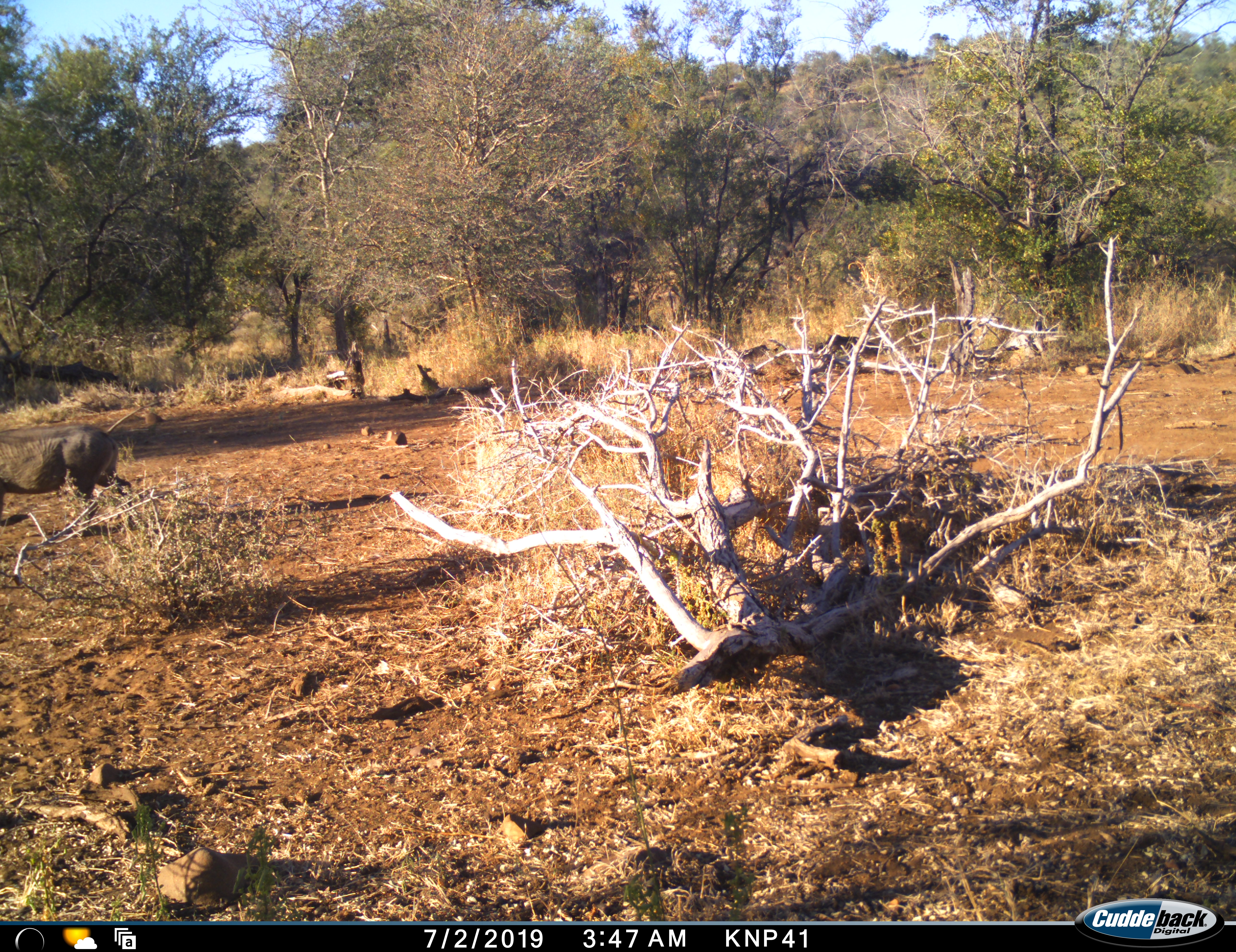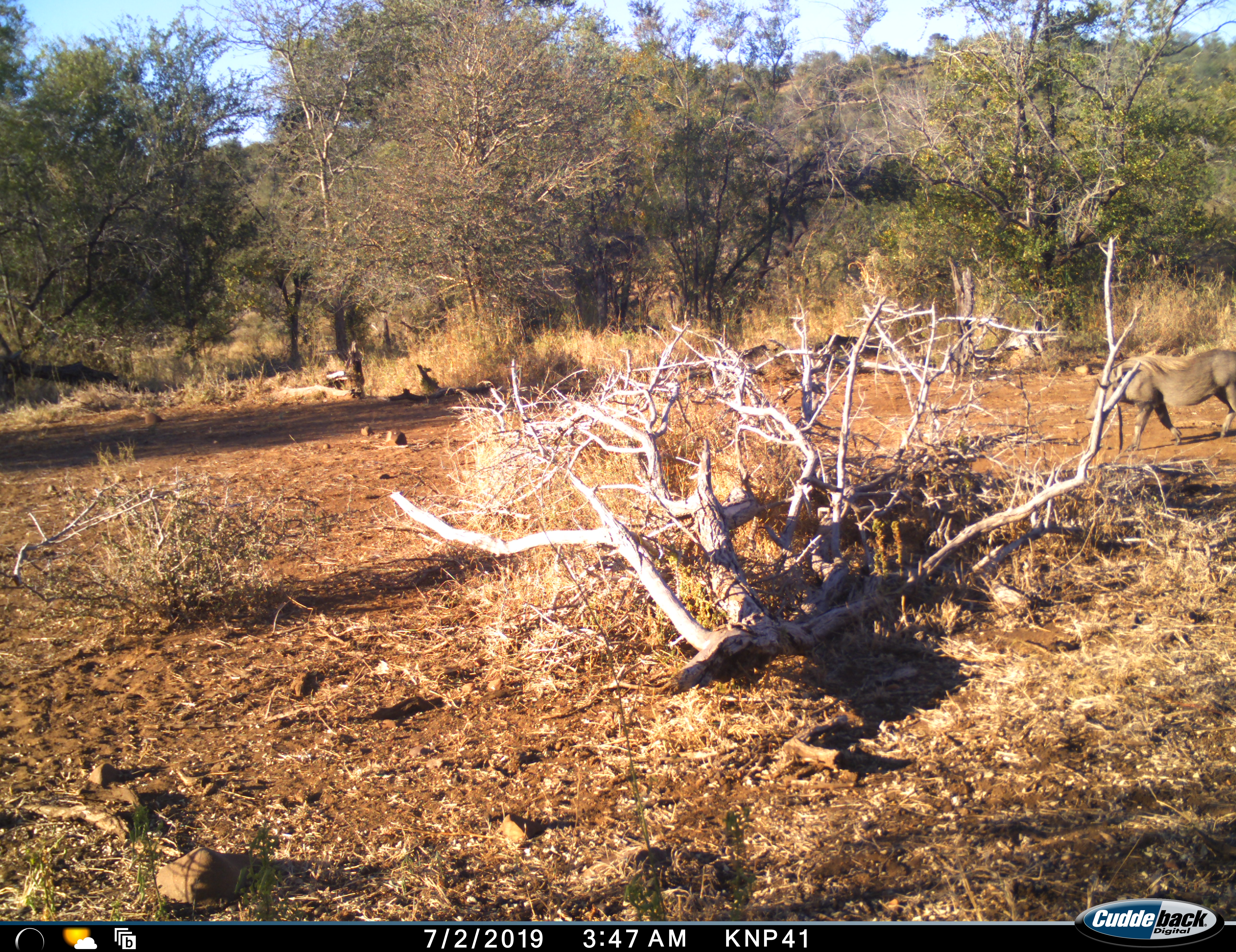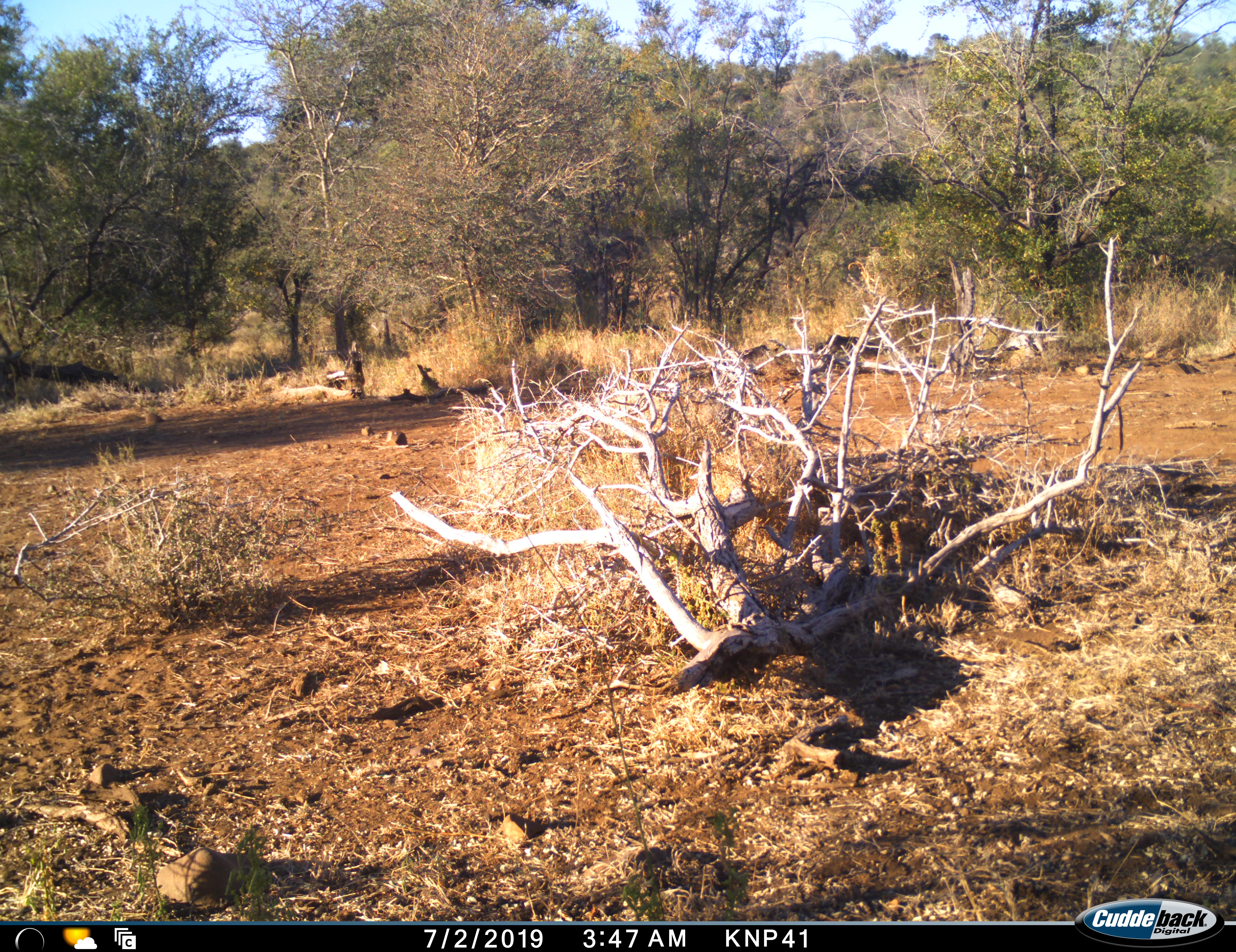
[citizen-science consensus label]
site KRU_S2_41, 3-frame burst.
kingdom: Animalia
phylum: Chordata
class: Mammalia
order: Artiodactyla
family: Suidae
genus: Phacochoerus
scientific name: Phacochoerus africanus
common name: warthog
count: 2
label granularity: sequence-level